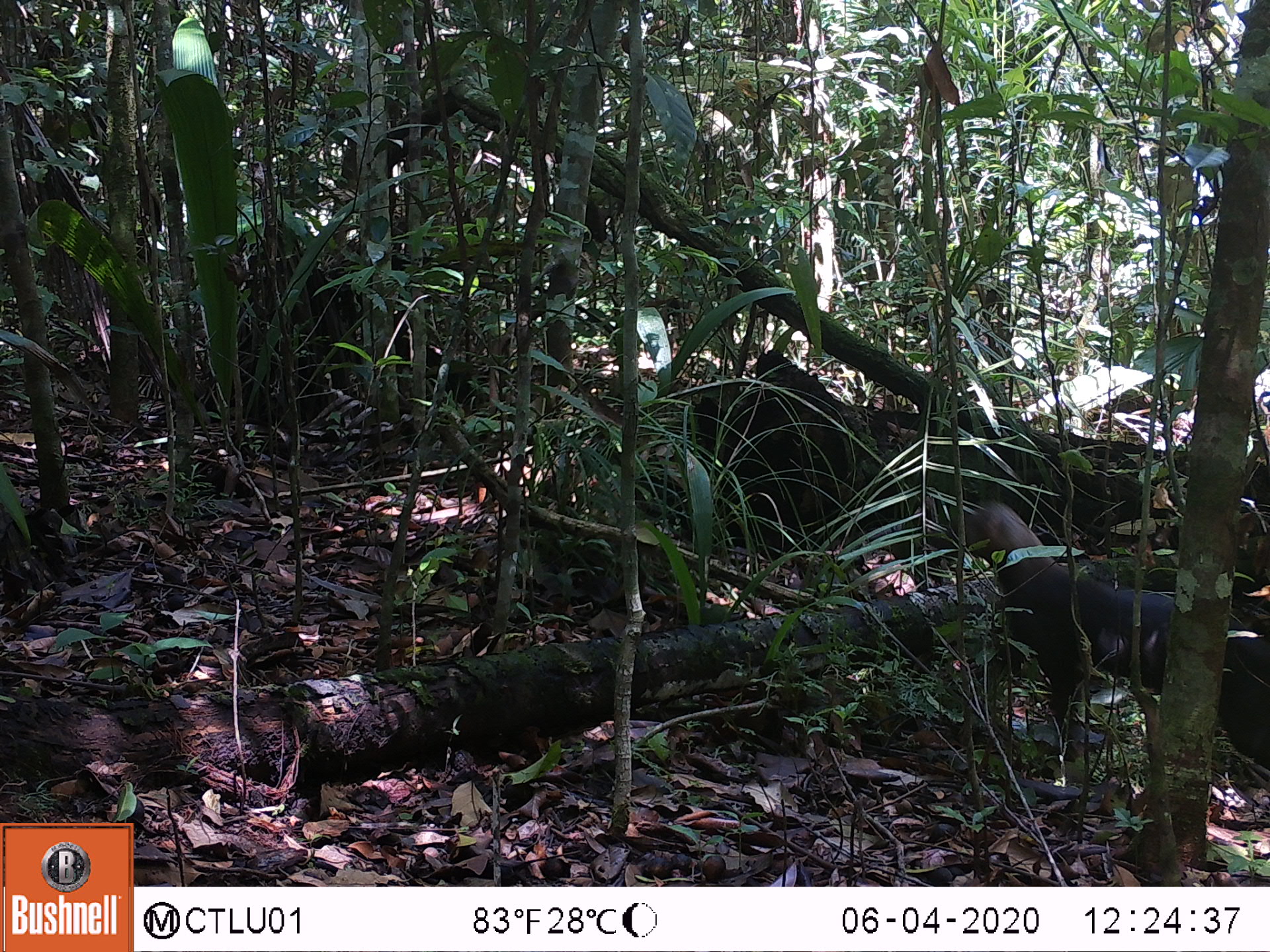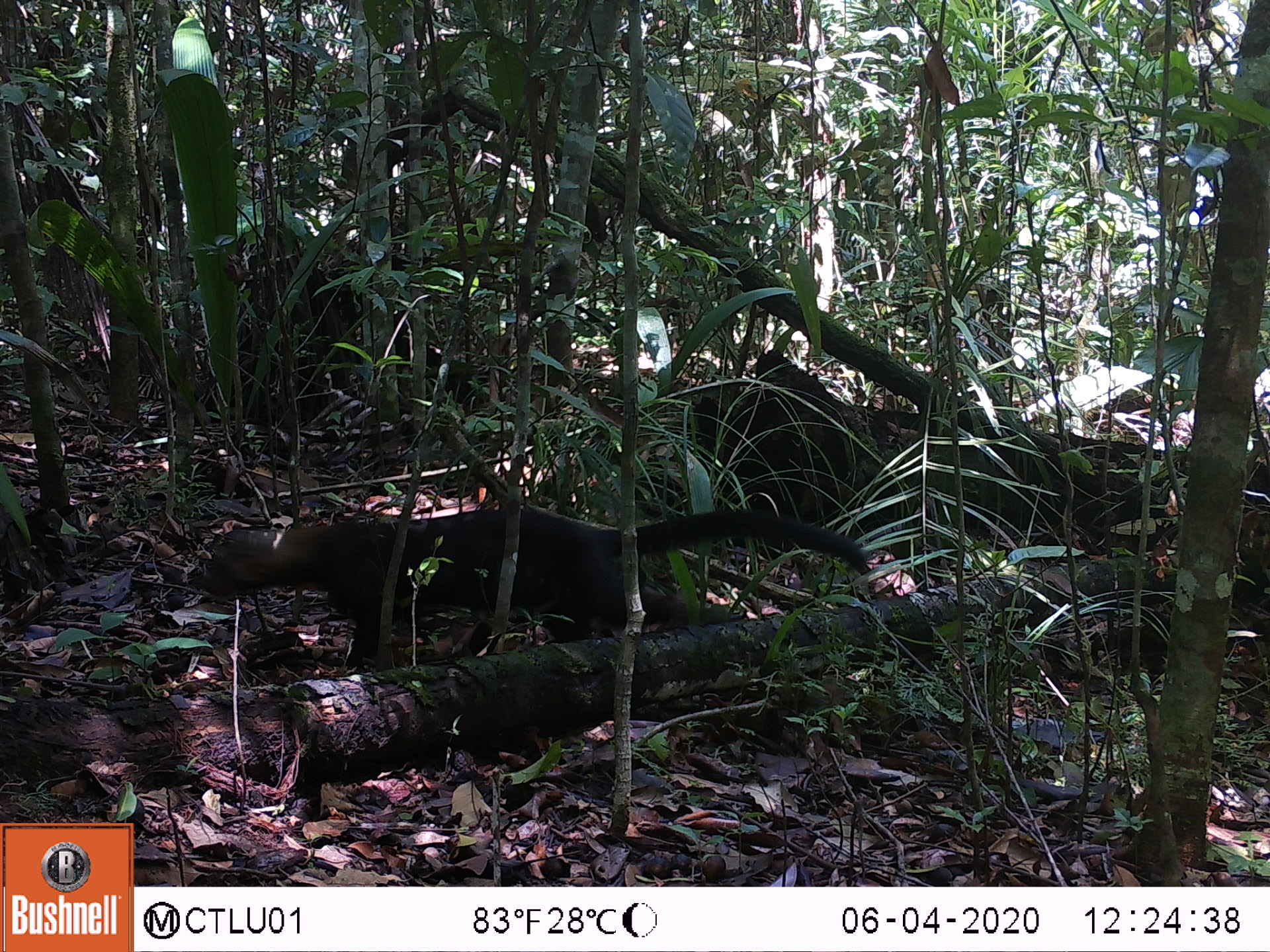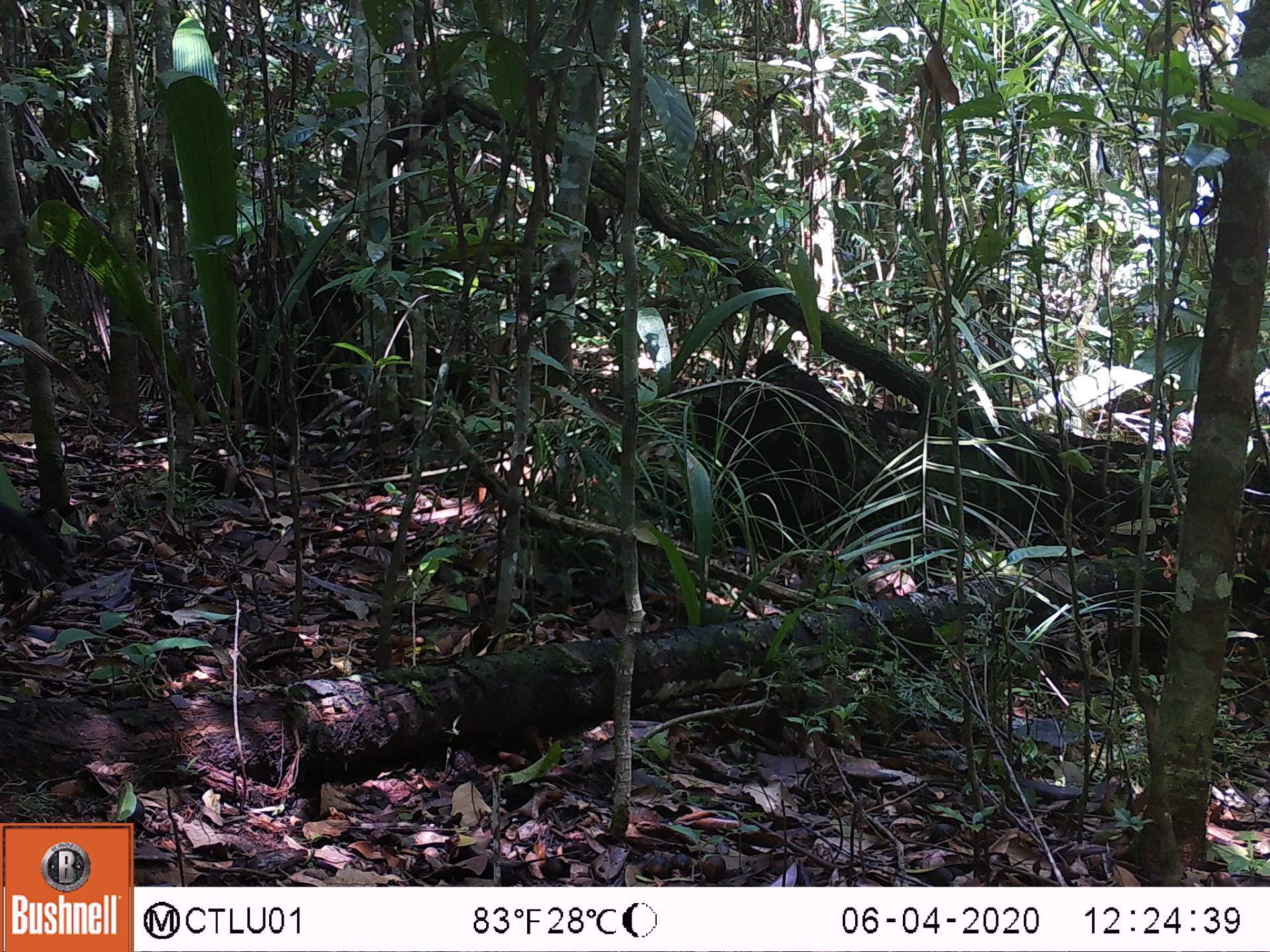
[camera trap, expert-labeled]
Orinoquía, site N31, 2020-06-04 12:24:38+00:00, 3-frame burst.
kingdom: Animalia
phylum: Chordata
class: Mammalia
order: Carnivora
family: Mustelidae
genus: Eira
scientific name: Eira barbara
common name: tayra